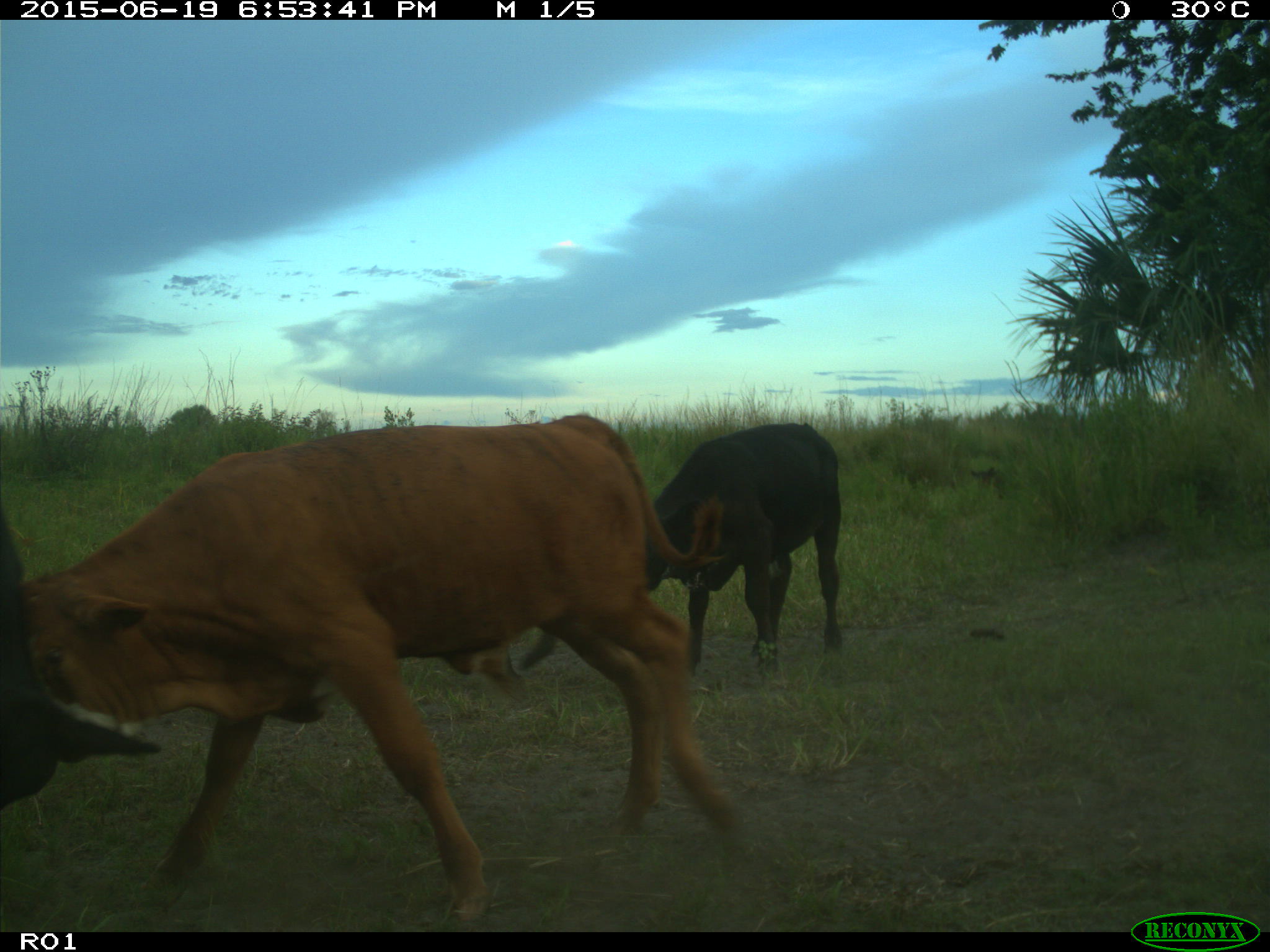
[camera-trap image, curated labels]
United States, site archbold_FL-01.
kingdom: Animalia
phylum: Chordata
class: Mammalia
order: Artiodactyla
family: Bovidae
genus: Bos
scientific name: Bos taurus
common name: domestic cow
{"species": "Bos taurus (domestic cow)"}